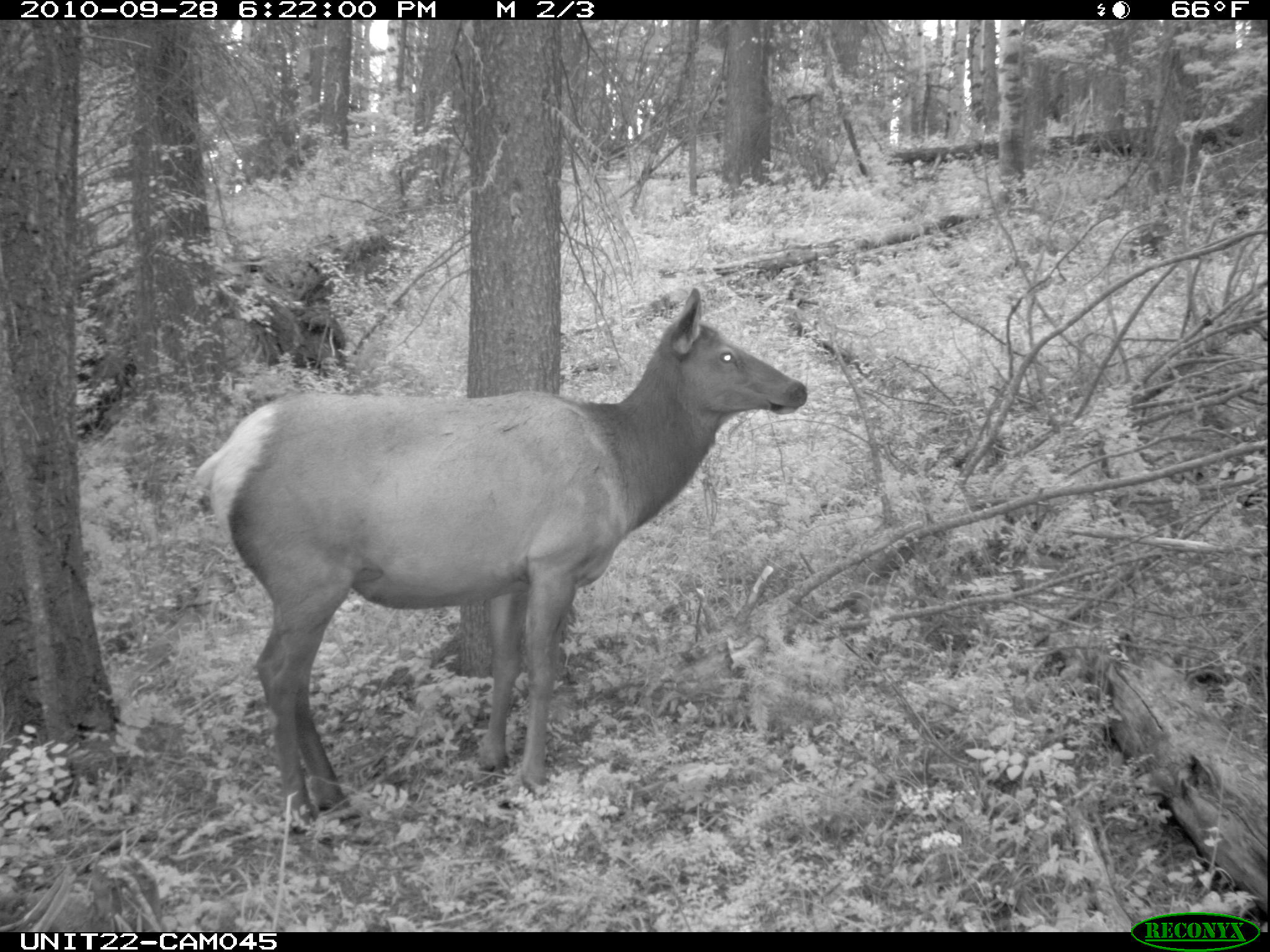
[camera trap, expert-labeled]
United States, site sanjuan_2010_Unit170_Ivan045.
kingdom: Animalia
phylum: Chordata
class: Mammalia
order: Artiodactyla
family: Cervidae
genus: Cervus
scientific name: Cervus elaphus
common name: red deer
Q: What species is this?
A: Cervus elaphus (red deer).